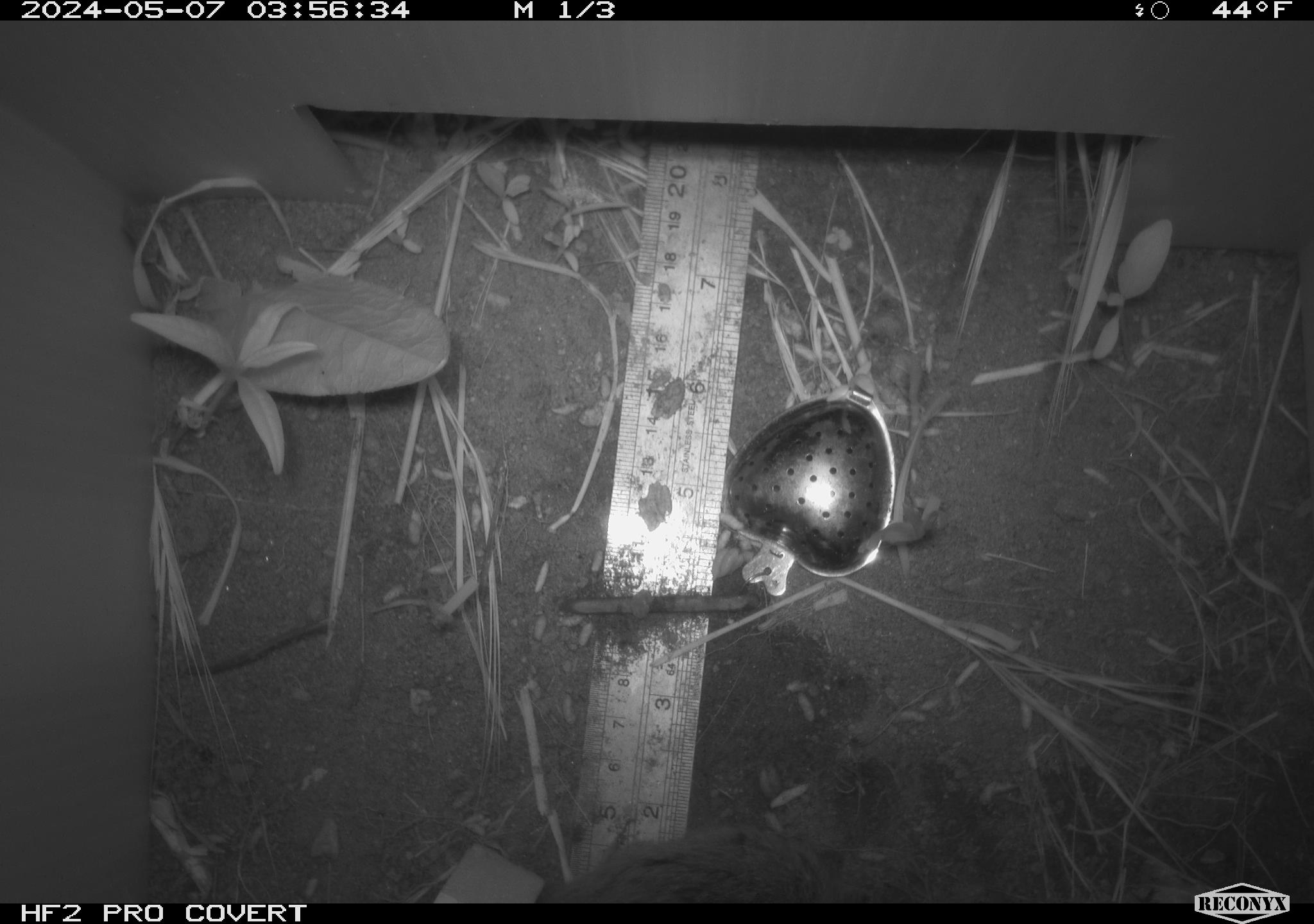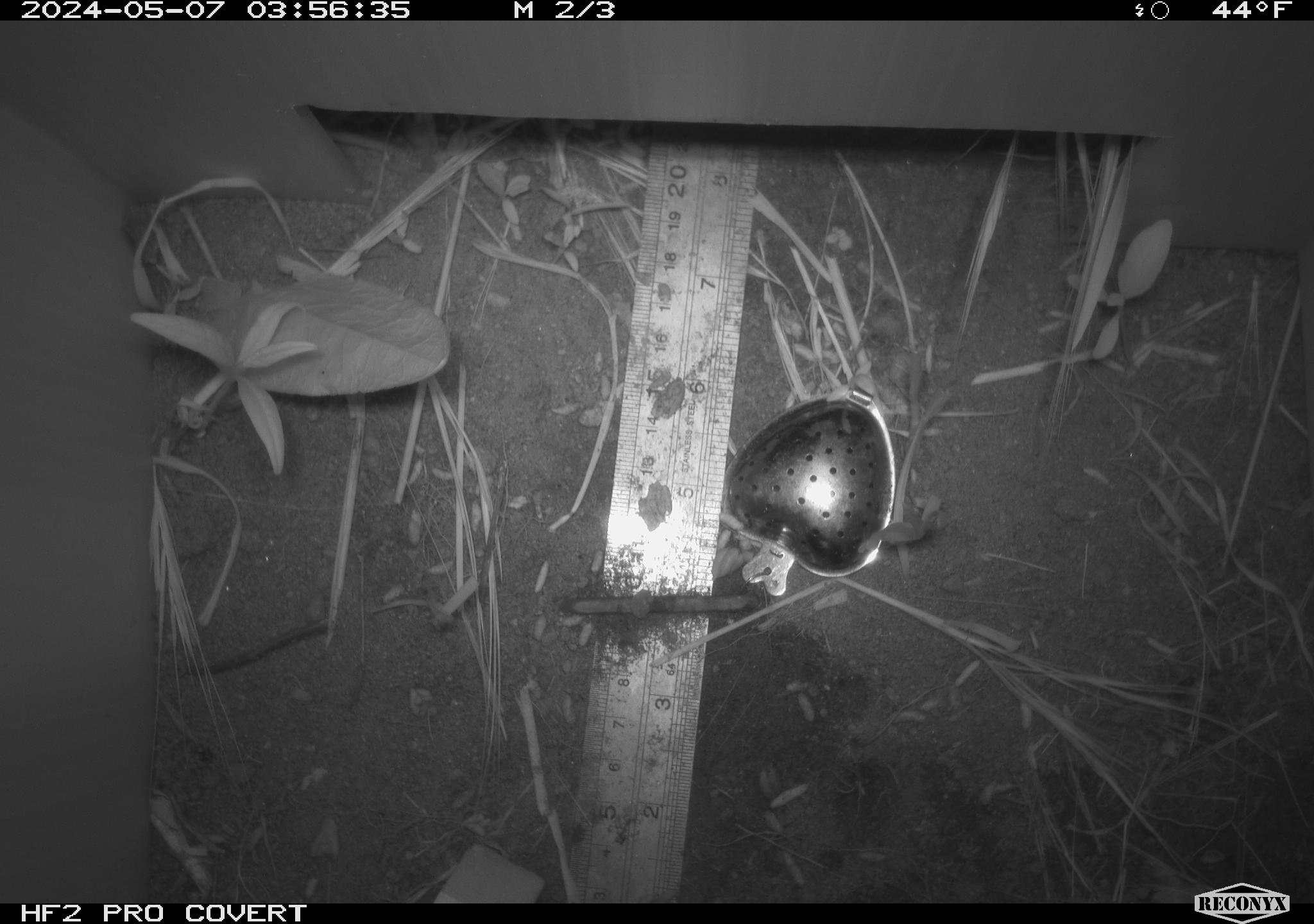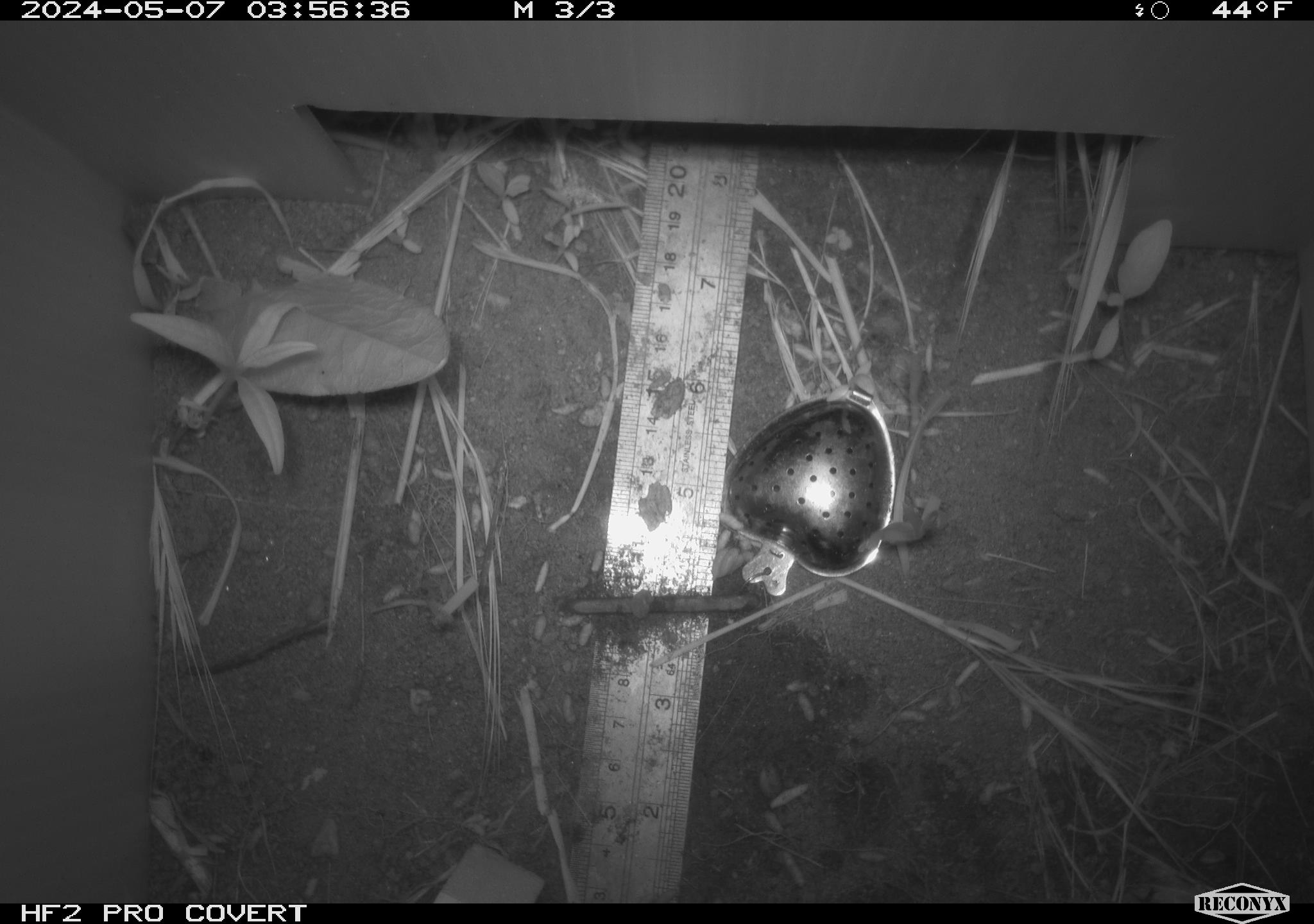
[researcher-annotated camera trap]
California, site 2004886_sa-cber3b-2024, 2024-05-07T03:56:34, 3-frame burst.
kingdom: Animalia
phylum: Chordata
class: Mammalia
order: Rodentia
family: Cricetidae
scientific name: Arvicolinae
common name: voles, lemmings, and muskrats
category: arvicolinae subfamily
Arvicolinae subfamily (voles, lemmings, and muskrats) (Arvicolinae).